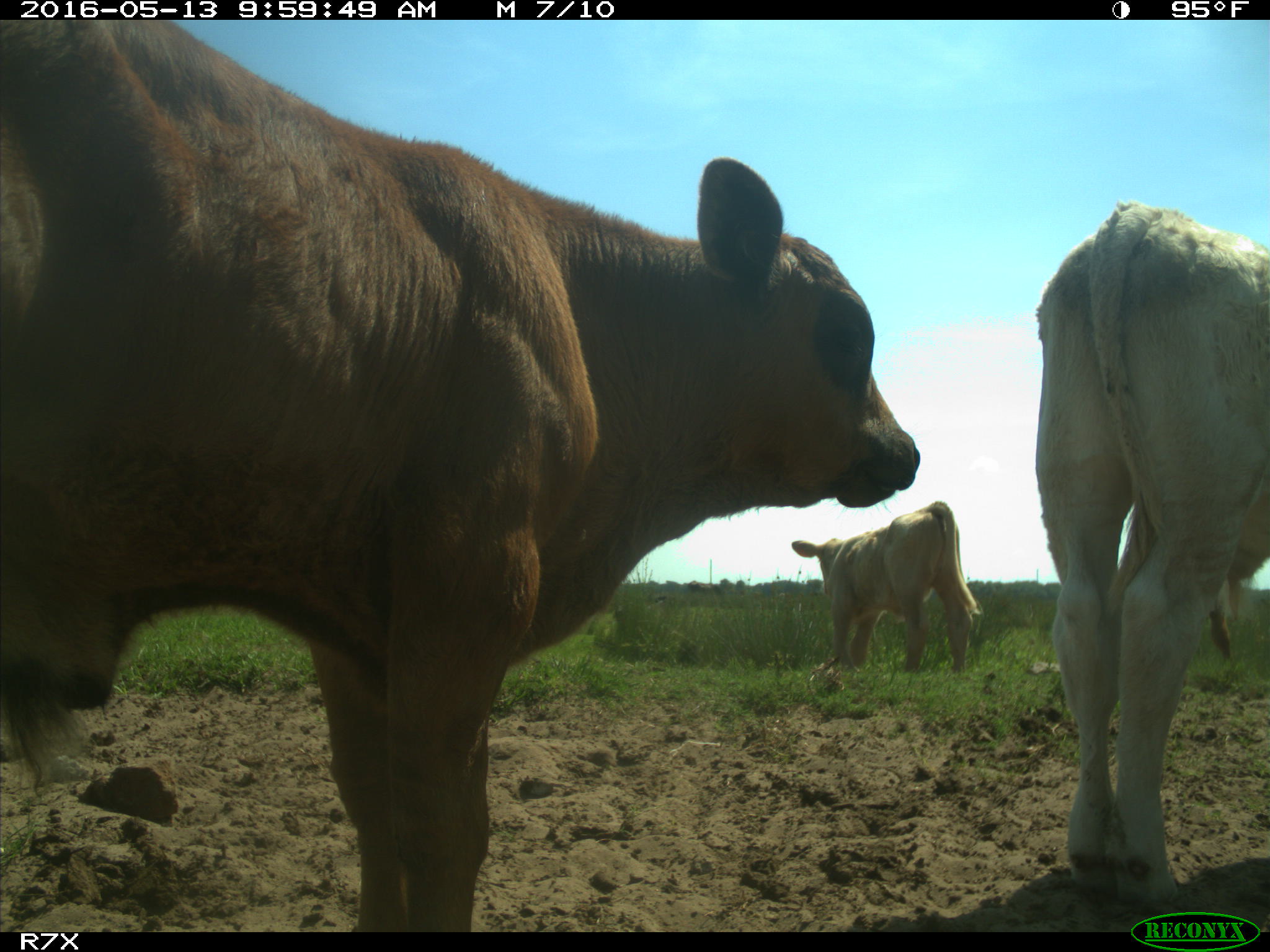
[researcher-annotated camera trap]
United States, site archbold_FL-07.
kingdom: Animalia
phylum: Chordata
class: Mammalia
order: Artiodactyla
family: Bovidae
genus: Bos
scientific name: Bos taurus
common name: domestic cow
Bos taurus (domestic cow).